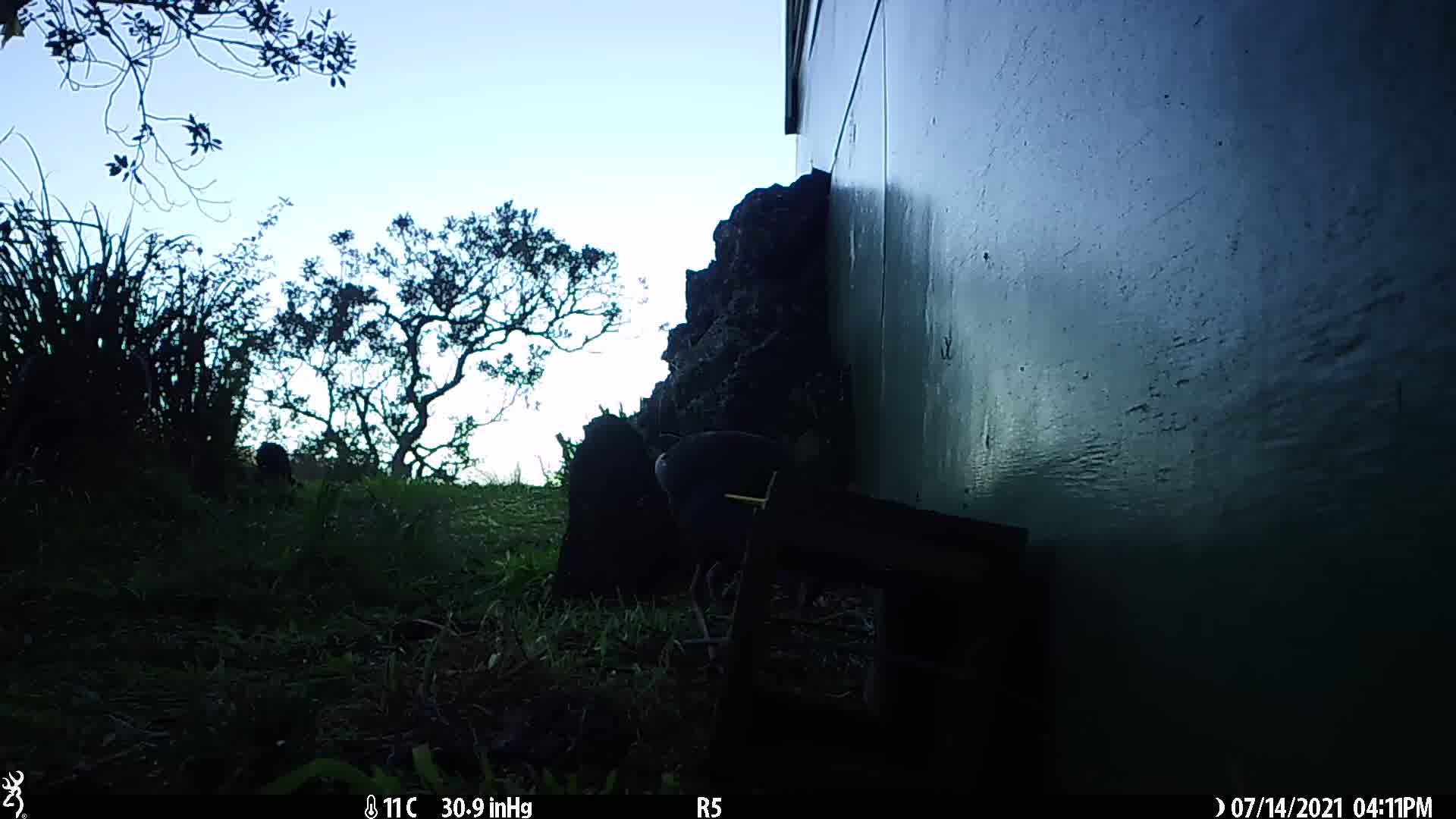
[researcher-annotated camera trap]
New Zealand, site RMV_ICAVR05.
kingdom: Animalia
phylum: Chordata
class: Aves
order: Gruiformes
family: Rallidae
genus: Porphyrio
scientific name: Porphyrio melanotus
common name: australasian swamphen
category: pukeko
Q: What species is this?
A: Pukeko (australasian swamphen) (Porphyrio melanotus).